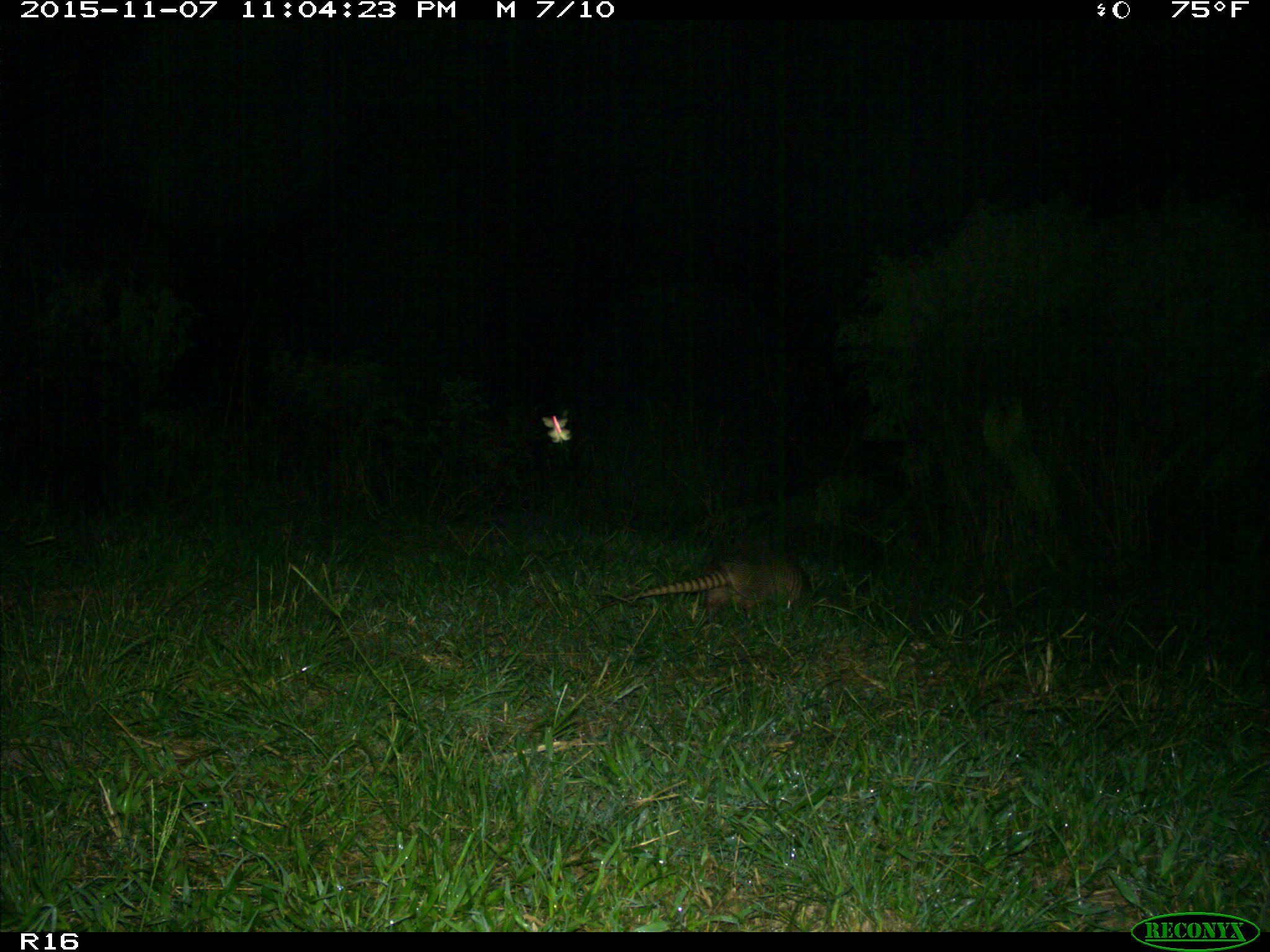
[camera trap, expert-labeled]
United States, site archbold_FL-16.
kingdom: Animalia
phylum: Chordata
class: Mammalia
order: Cingulata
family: Dasypodidae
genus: Dasypus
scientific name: Dasypus novemcinctus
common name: nine-banded armadillo